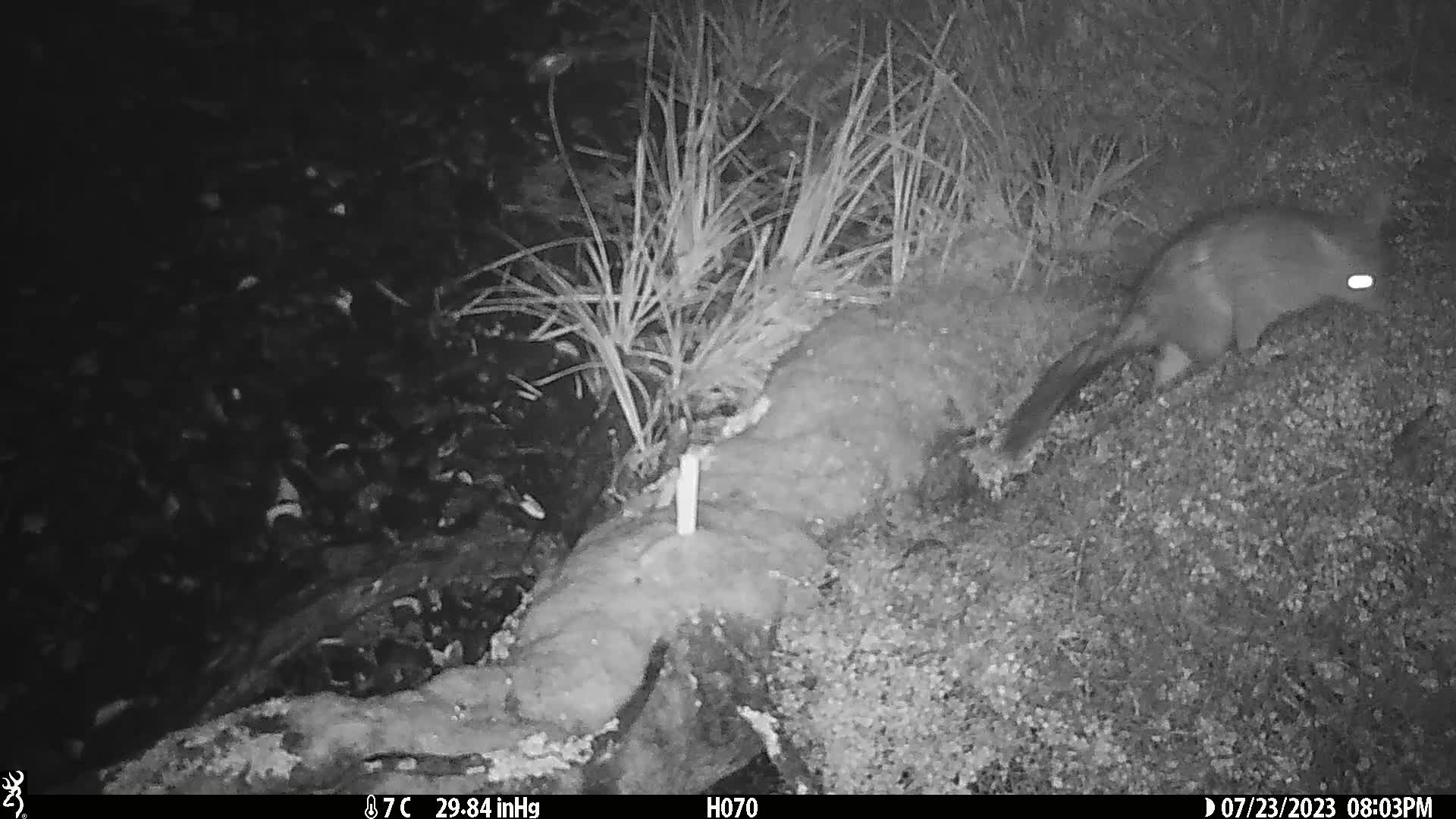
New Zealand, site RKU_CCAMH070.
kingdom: Animalia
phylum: Chordata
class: Mammalia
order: Diprotodontia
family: Phalangeridae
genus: Trichosurus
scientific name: Trichosurus vulpecula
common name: common brushtail possum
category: possum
Possum (common brushtail possum) (Trichosurus vulpecula).